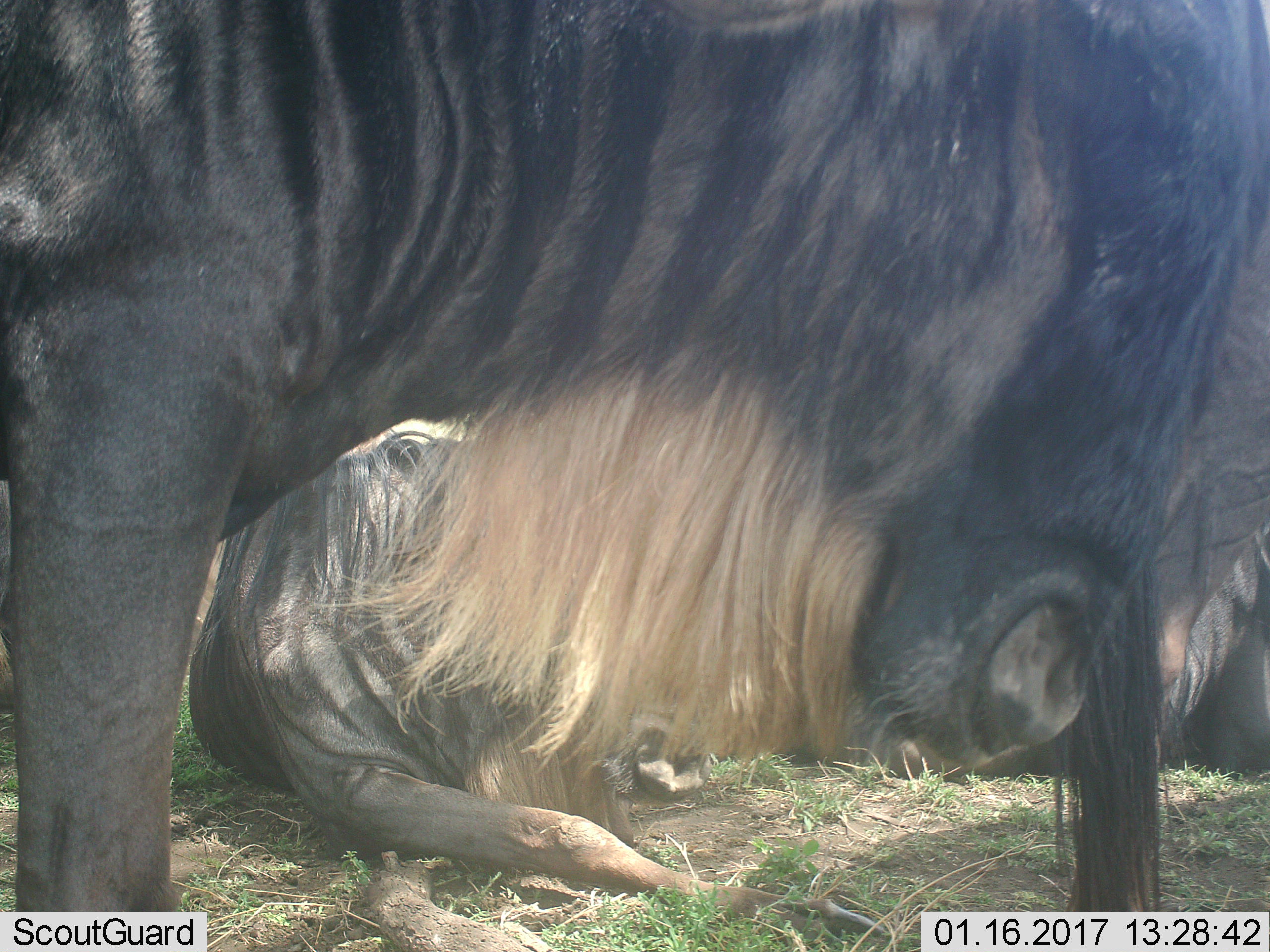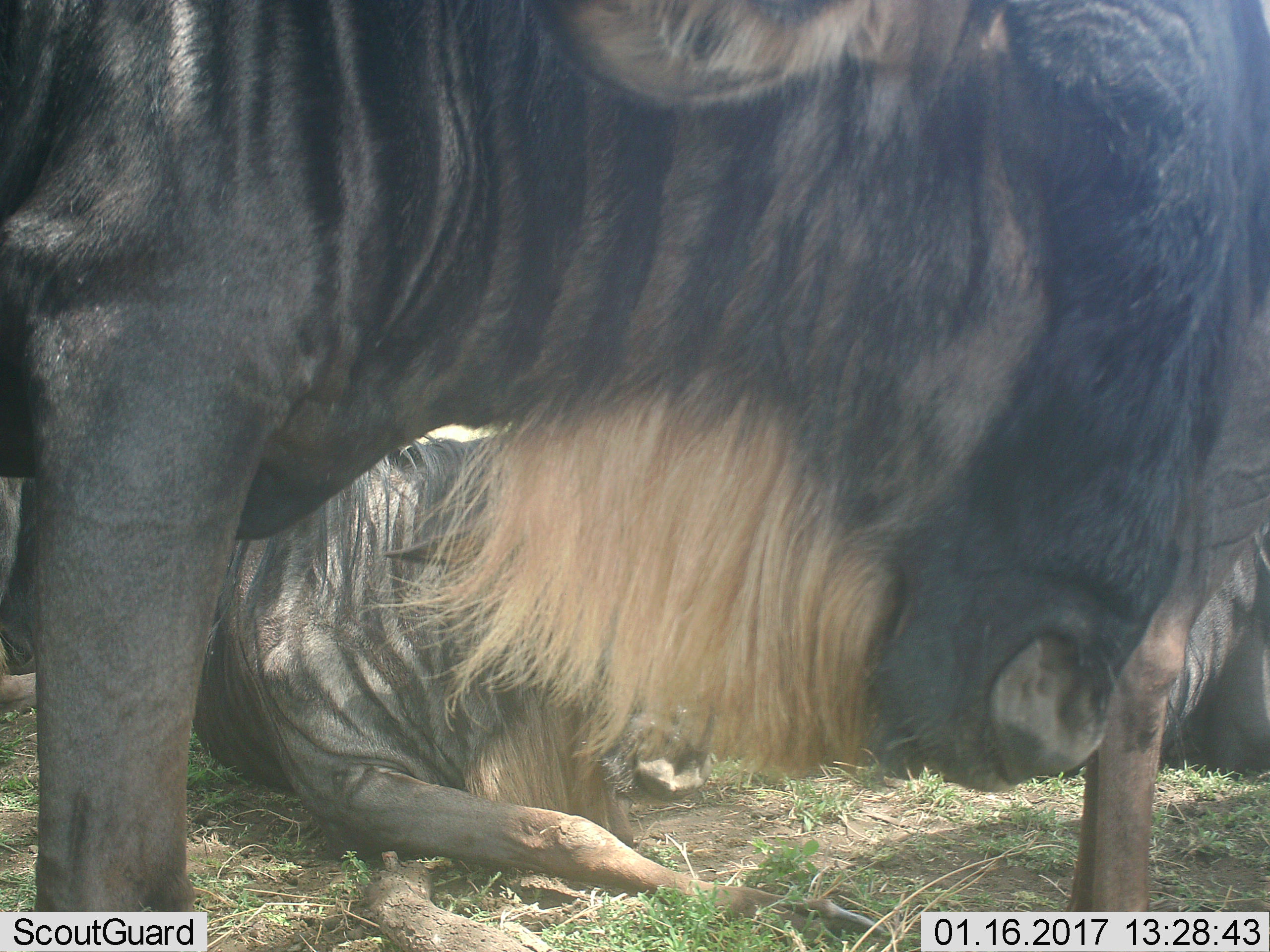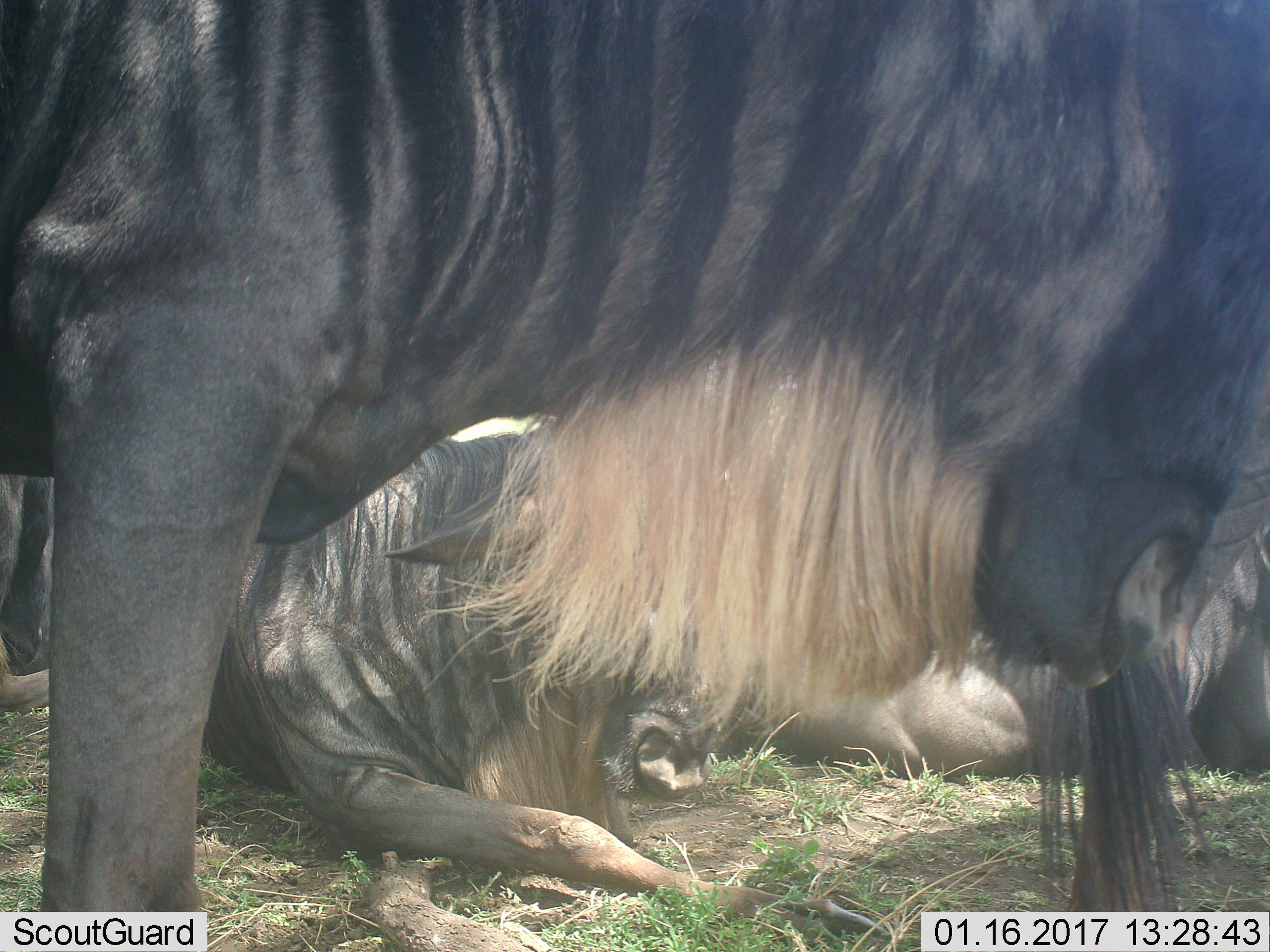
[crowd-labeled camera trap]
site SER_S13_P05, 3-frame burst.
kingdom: Animalia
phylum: Chordata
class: Mammalia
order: Artiodactyla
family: Bovidae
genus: Connochaetes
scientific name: Connochaetes taurinus taurinus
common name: blue wildebeest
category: wildebeestblue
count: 2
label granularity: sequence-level